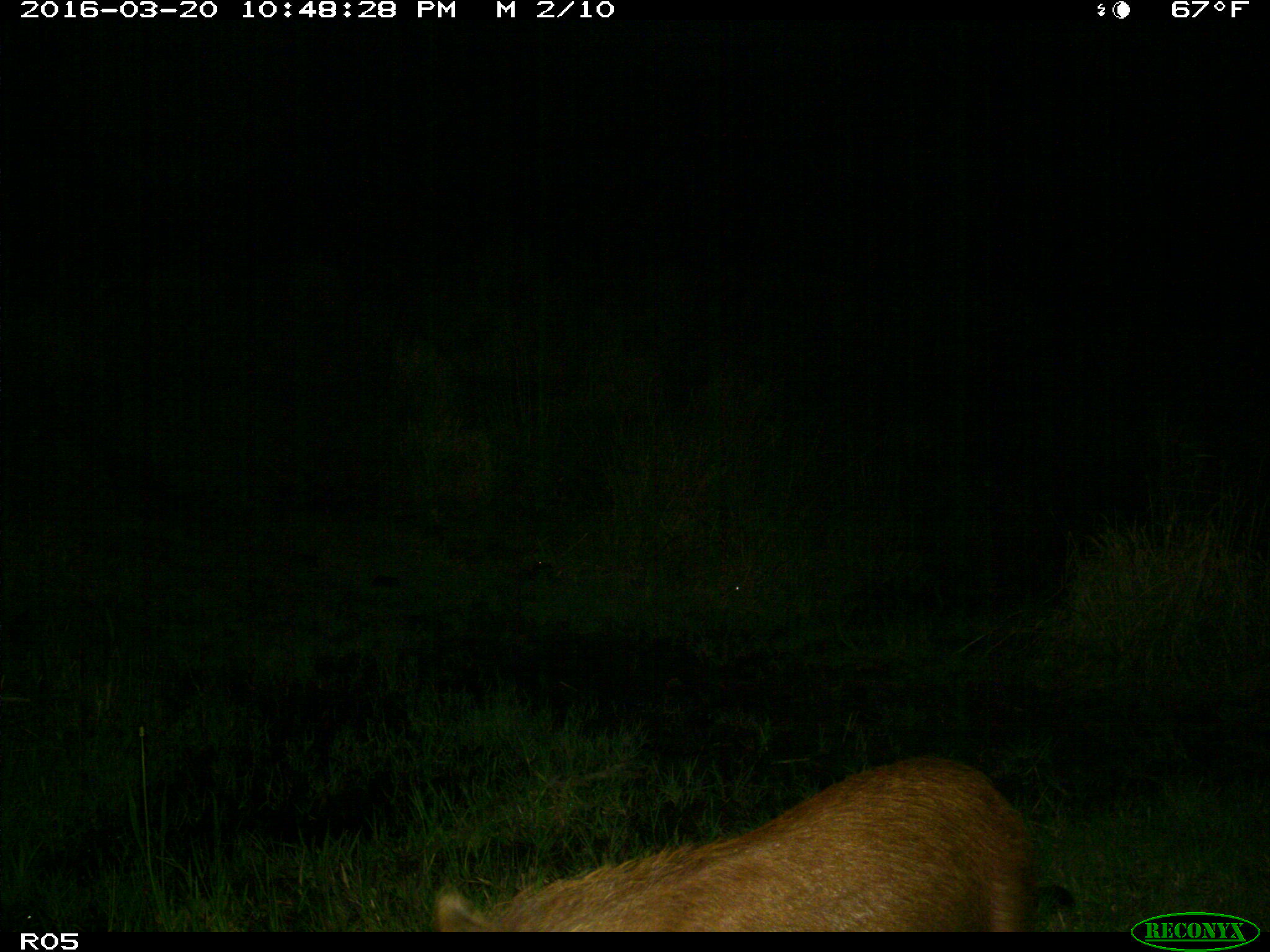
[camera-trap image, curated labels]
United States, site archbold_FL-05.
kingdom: Animalia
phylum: Chordata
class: Mammalia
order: Artiodactyla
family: Suidae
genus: Sus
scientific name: Sus scrofa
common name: wild boar